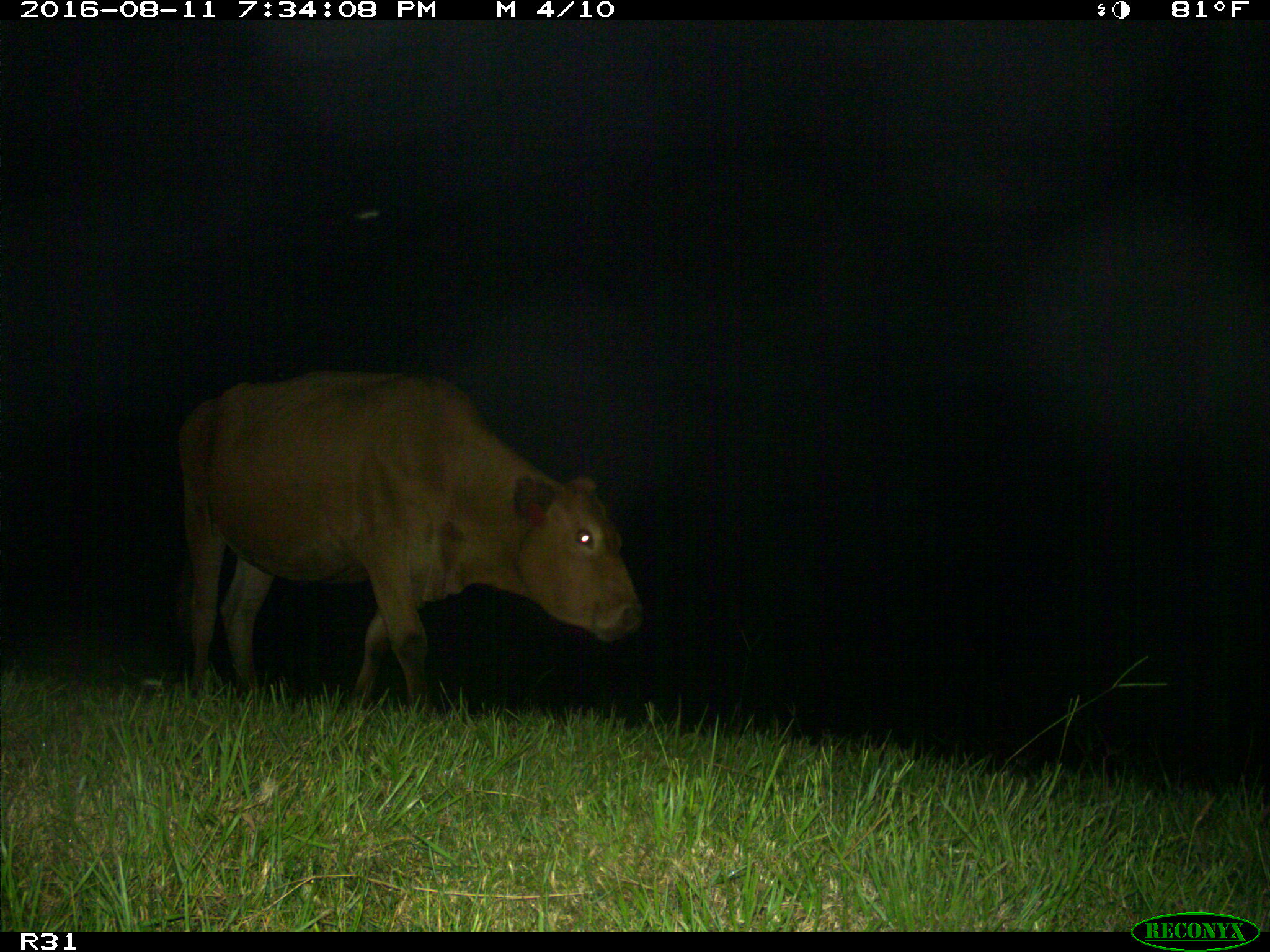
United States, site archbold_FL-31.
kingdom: Animalia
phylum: Chordata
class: Mammalia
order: Artiodactyla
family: Bovidae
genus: Bos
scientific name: Bos taurus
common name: domestic cow